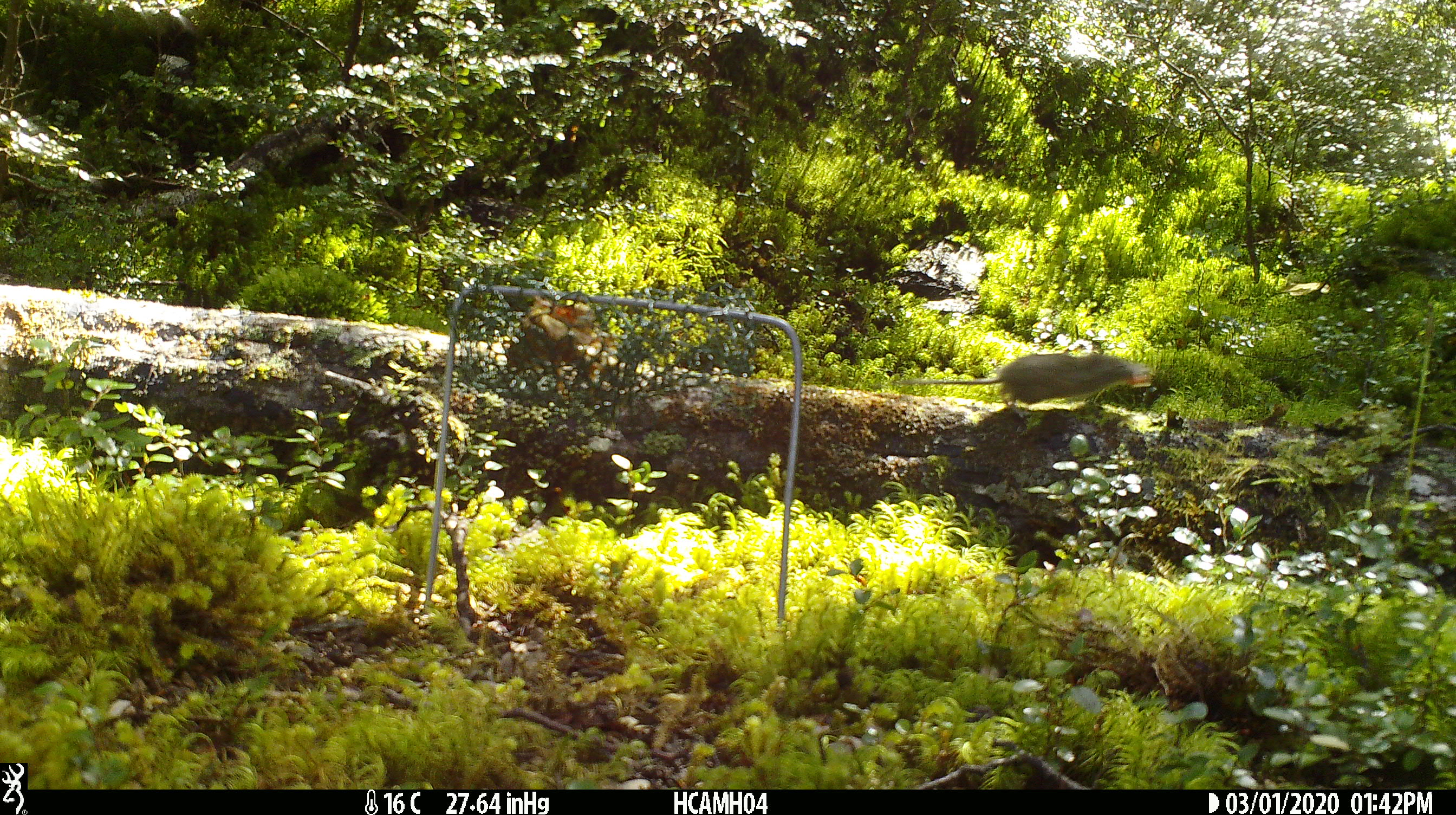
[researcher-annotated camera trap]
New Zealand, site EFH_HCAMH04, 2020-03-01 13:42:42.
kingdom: Animalia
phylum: Chordata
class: Mammalia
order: Rodentia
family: Muridae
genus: Mus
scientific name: Mus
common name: mouse